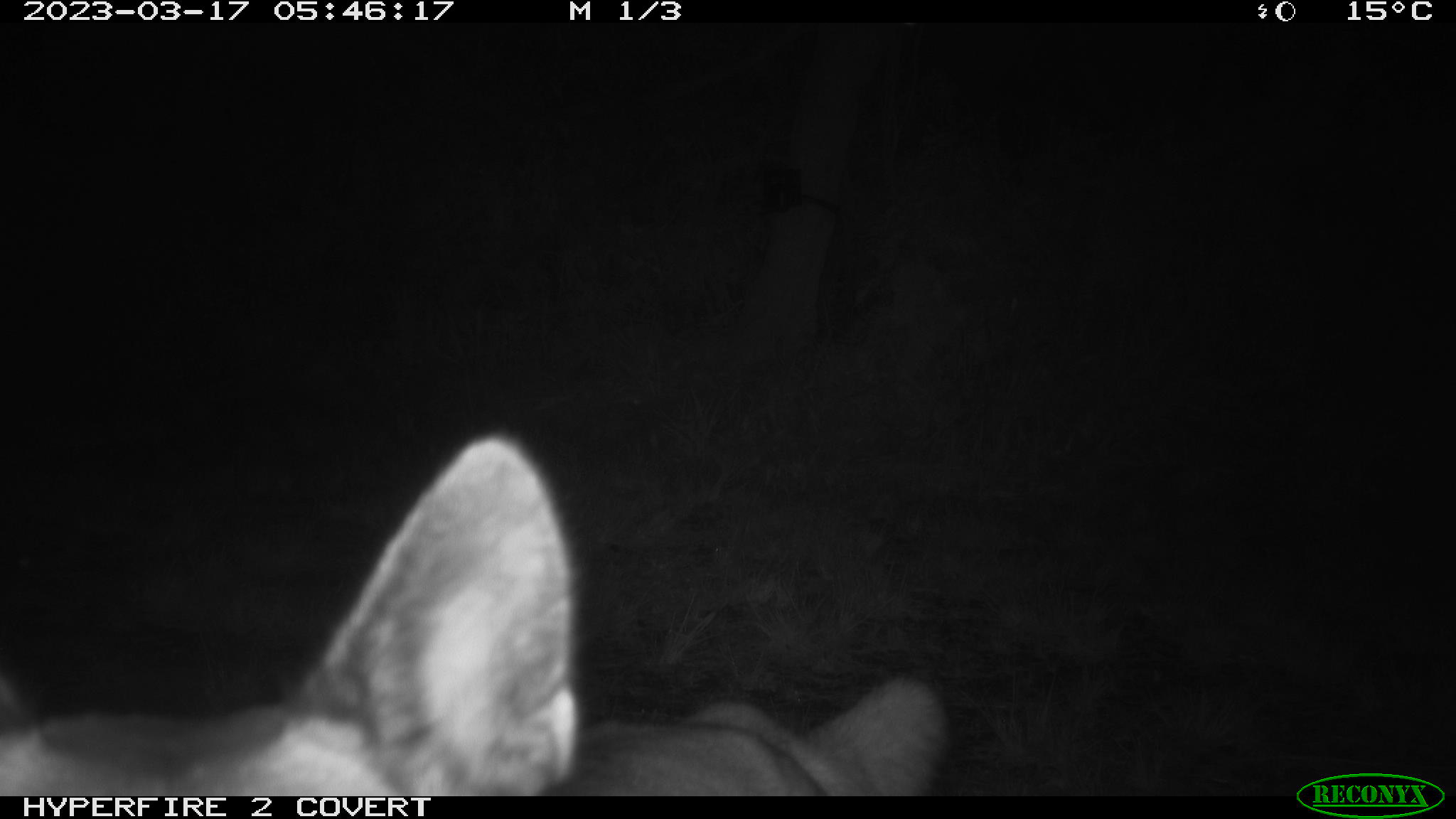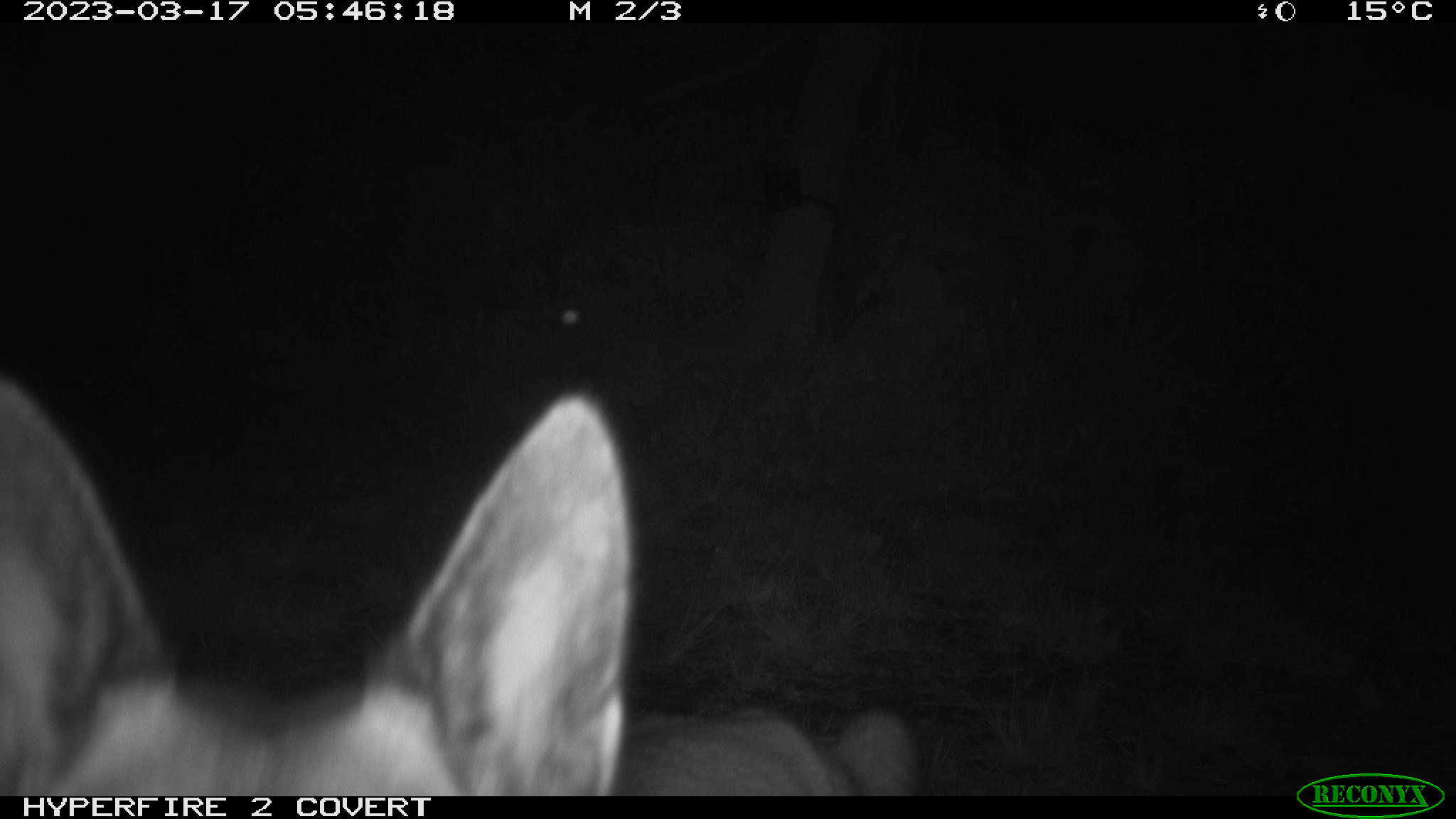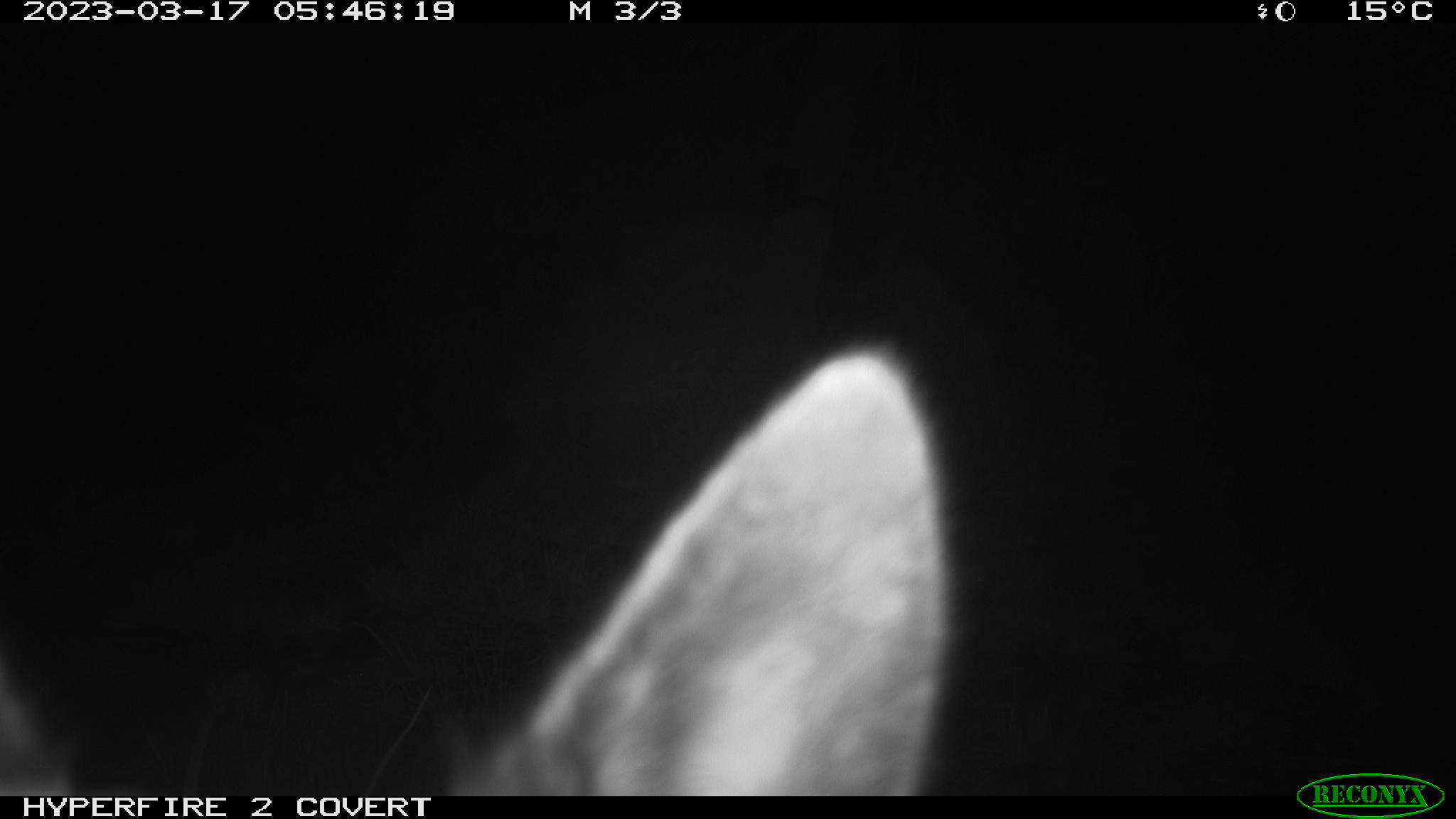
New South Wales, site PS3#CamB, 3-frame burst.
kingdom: Animalia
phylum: Chordata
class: Mammalia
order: Carnivora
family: Canidae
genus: Canis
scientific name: Canis familiaris dingo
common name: dingo